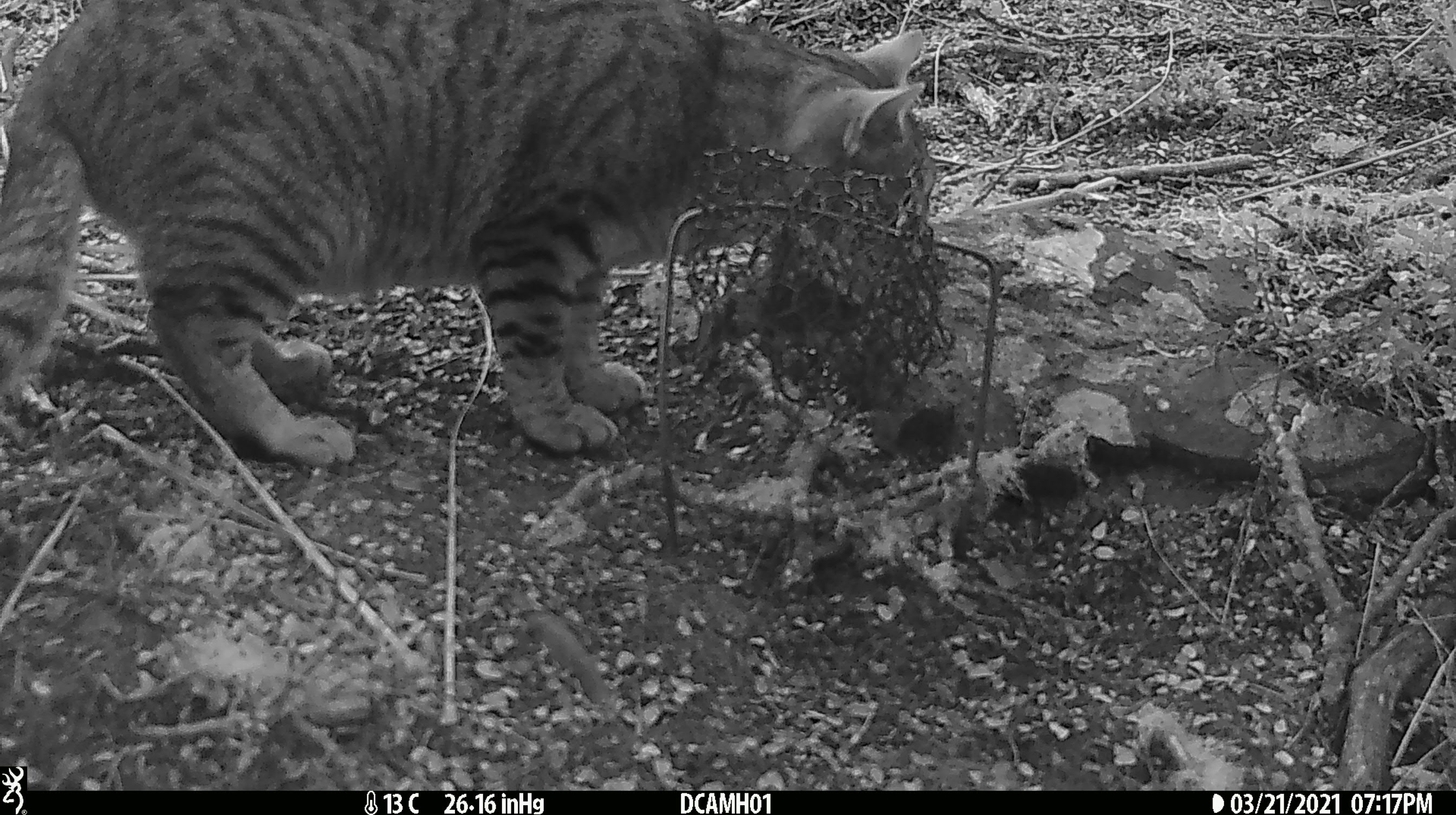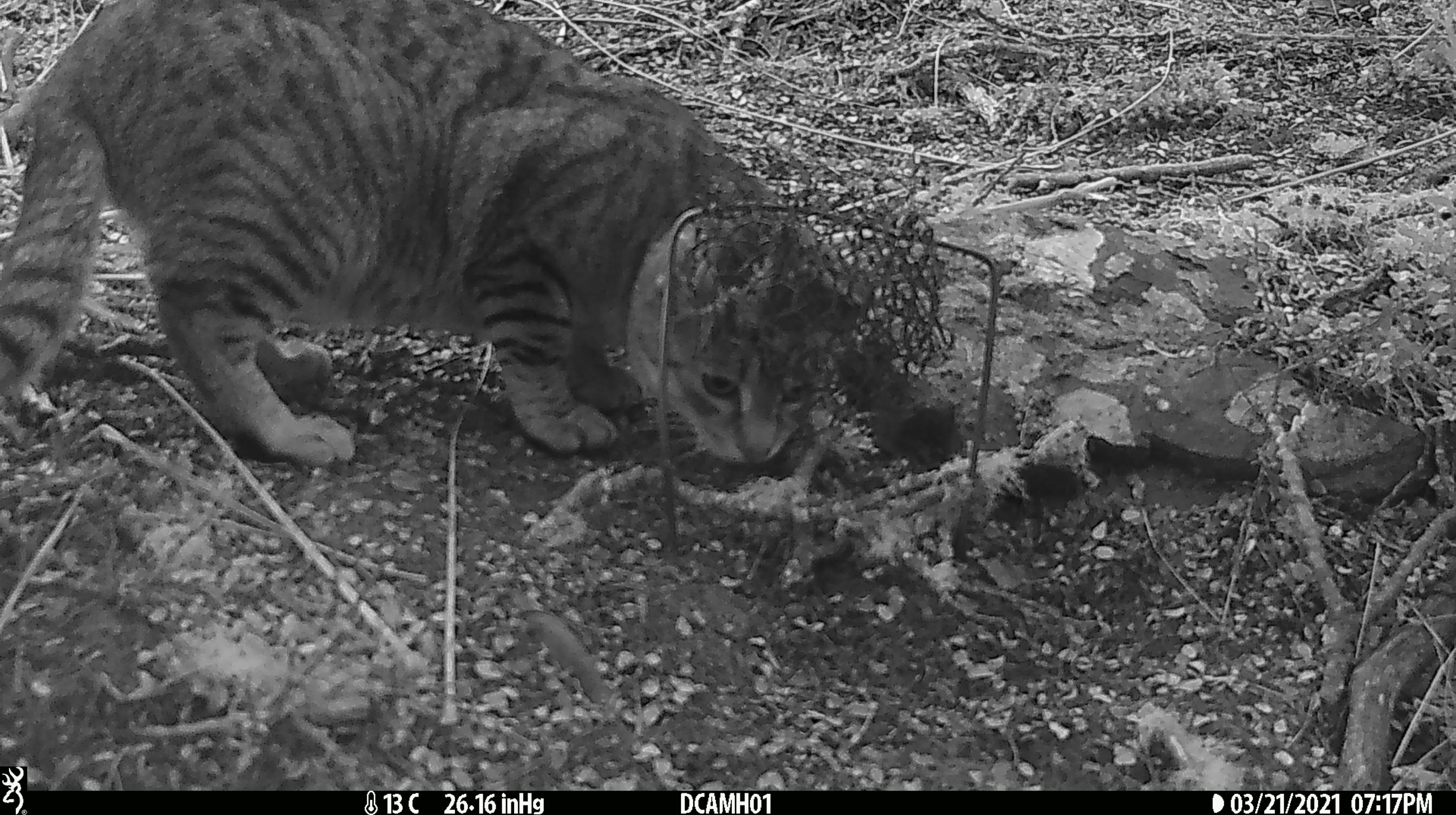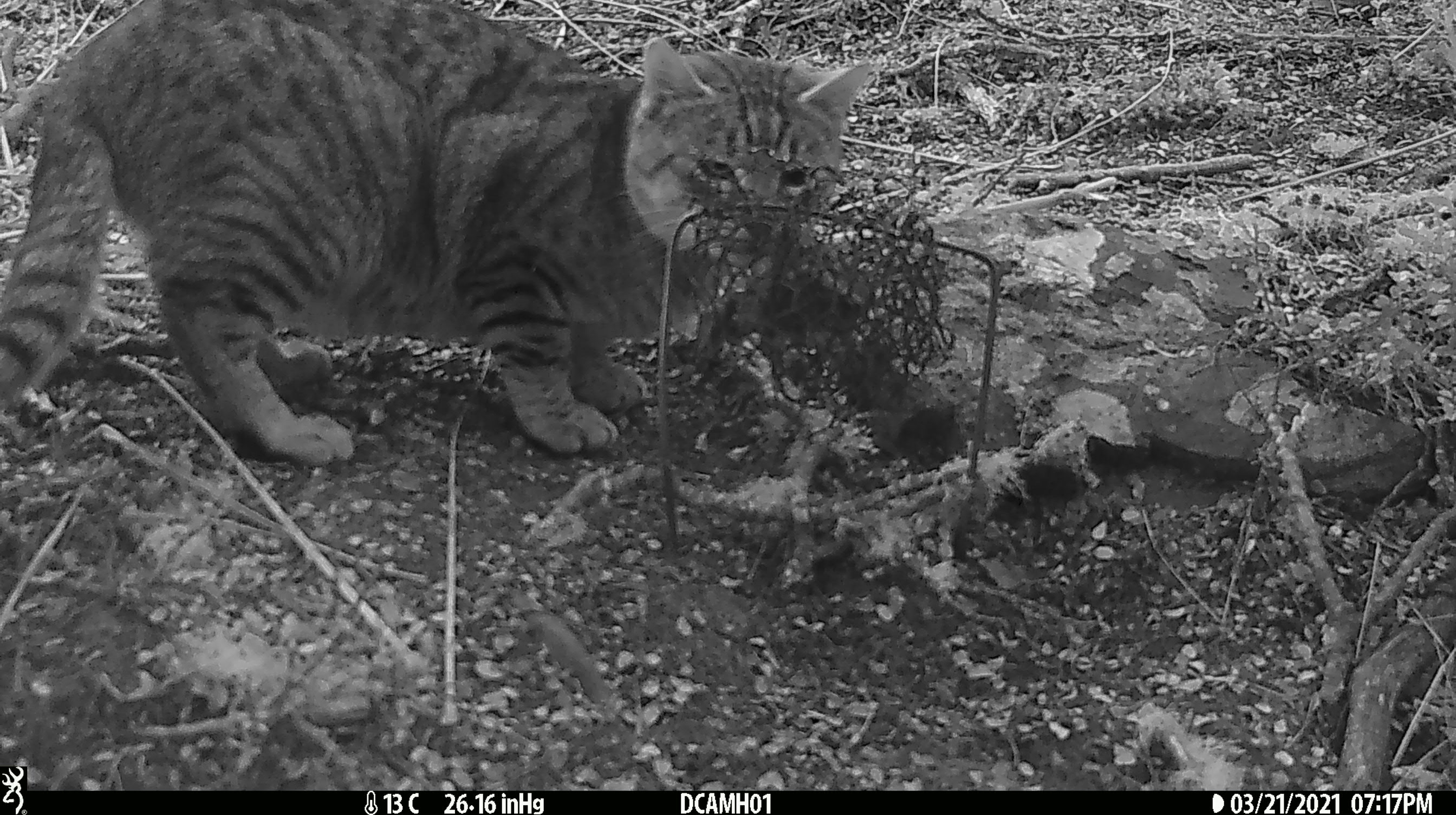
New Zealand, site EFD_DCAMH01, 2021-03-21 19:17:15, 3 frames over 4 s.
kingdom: Animalia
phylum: Chordata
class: Mammalia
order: Carnivora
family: Felidae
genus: Felis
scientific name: Felis catus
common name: domestic cat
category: cat